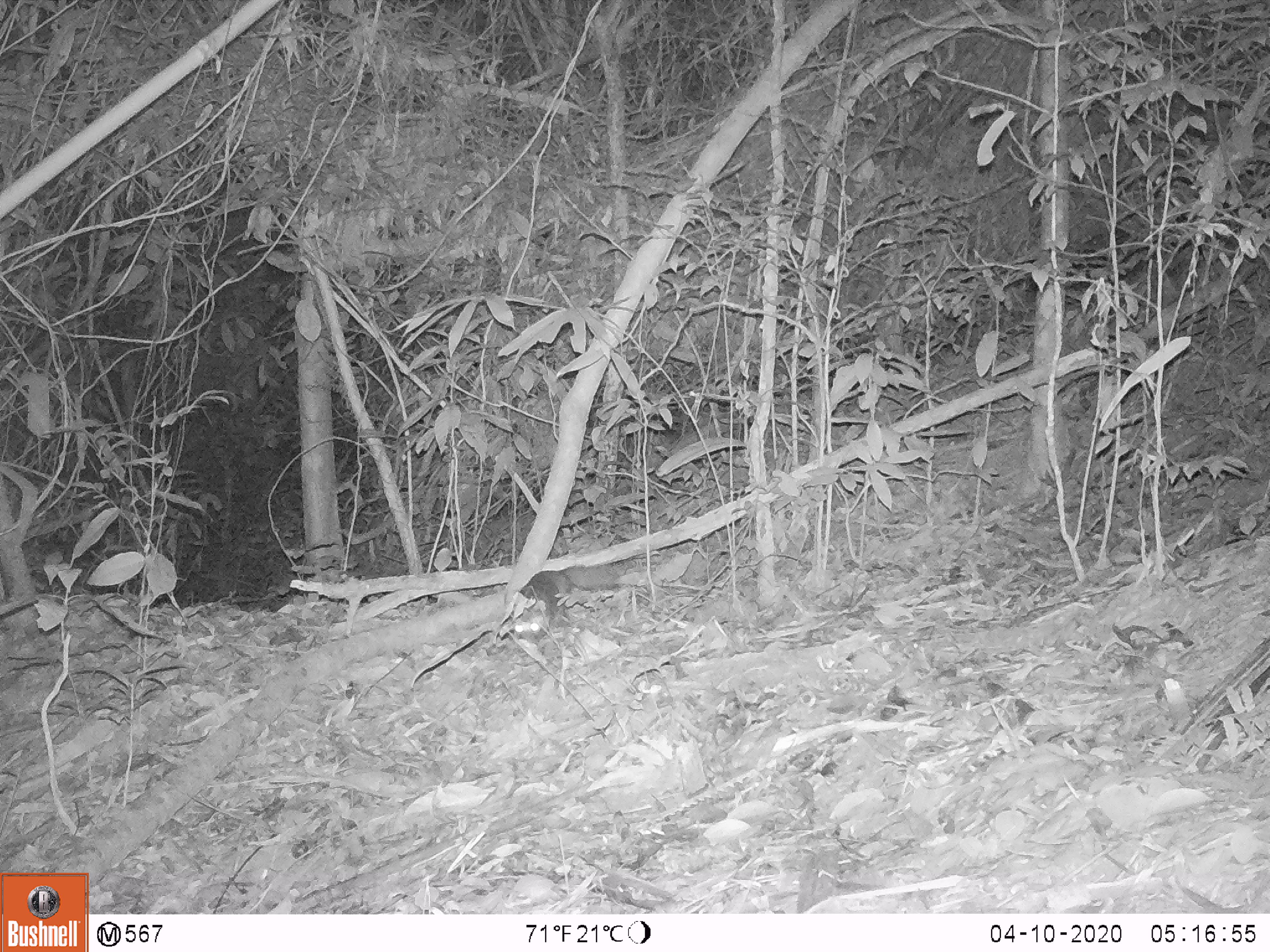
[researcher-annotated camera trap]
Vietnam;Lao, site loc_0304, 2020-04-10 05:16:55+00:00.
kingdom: Animalia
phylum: Chordata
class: Mammalia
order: Carnivora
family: Mustelidae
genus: Melogale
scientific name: Melogale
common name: ferret badger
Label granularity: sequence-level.